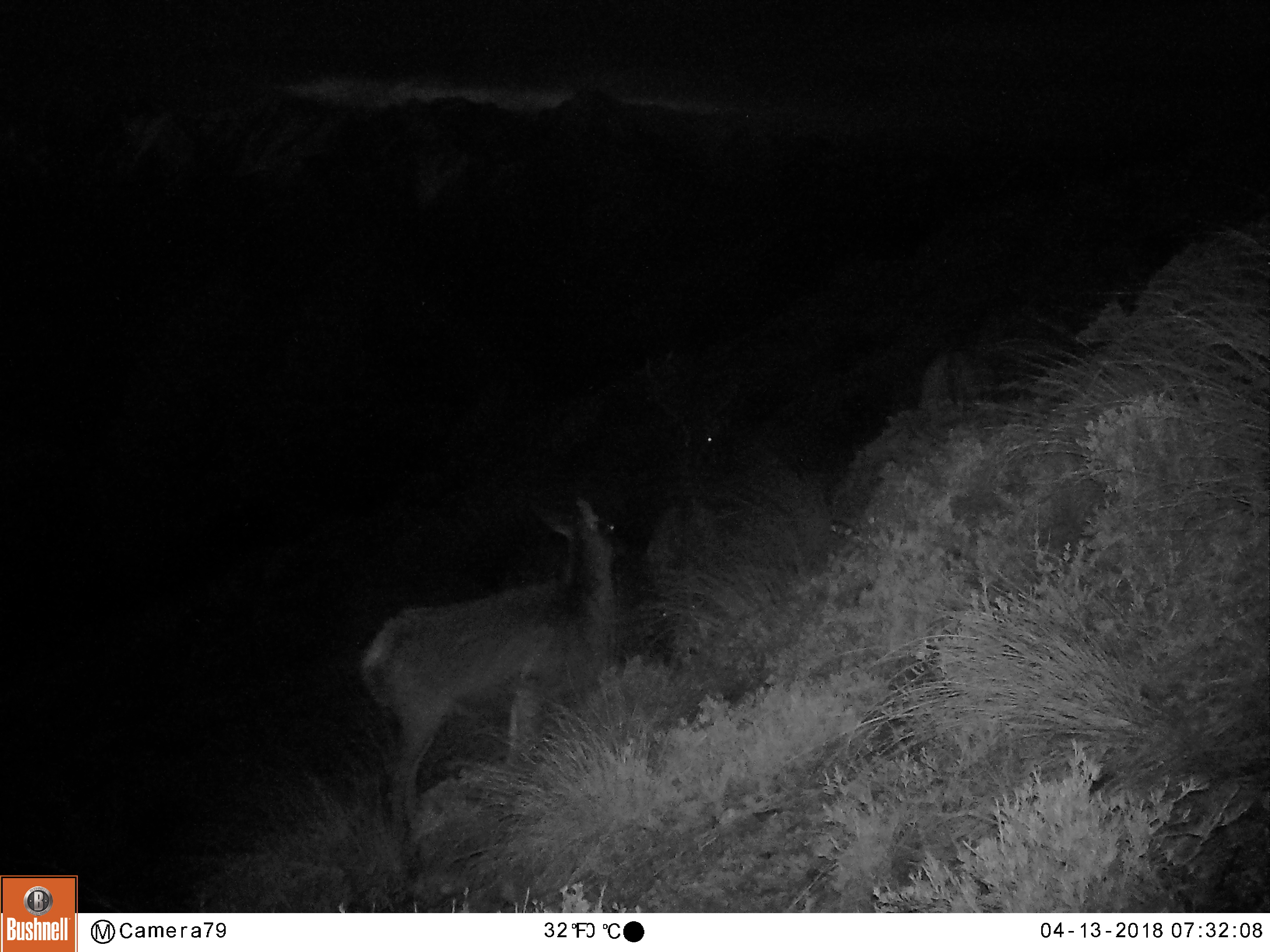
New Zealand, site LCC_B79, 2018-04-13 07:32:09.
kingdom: Animalia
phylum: Chordata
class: Mammalia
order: Artiodactyla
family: Cervidae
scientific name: Cervidae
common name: deer